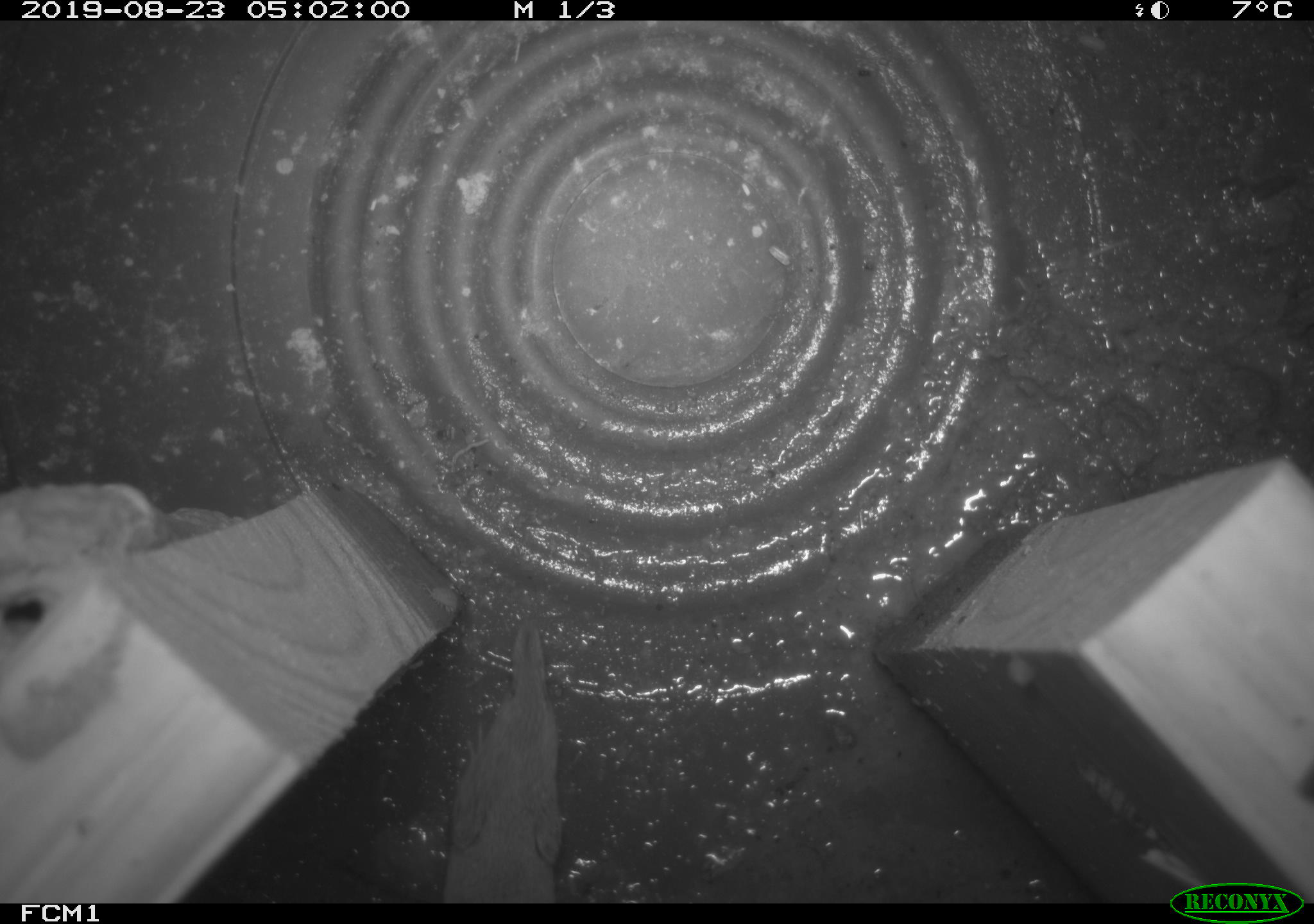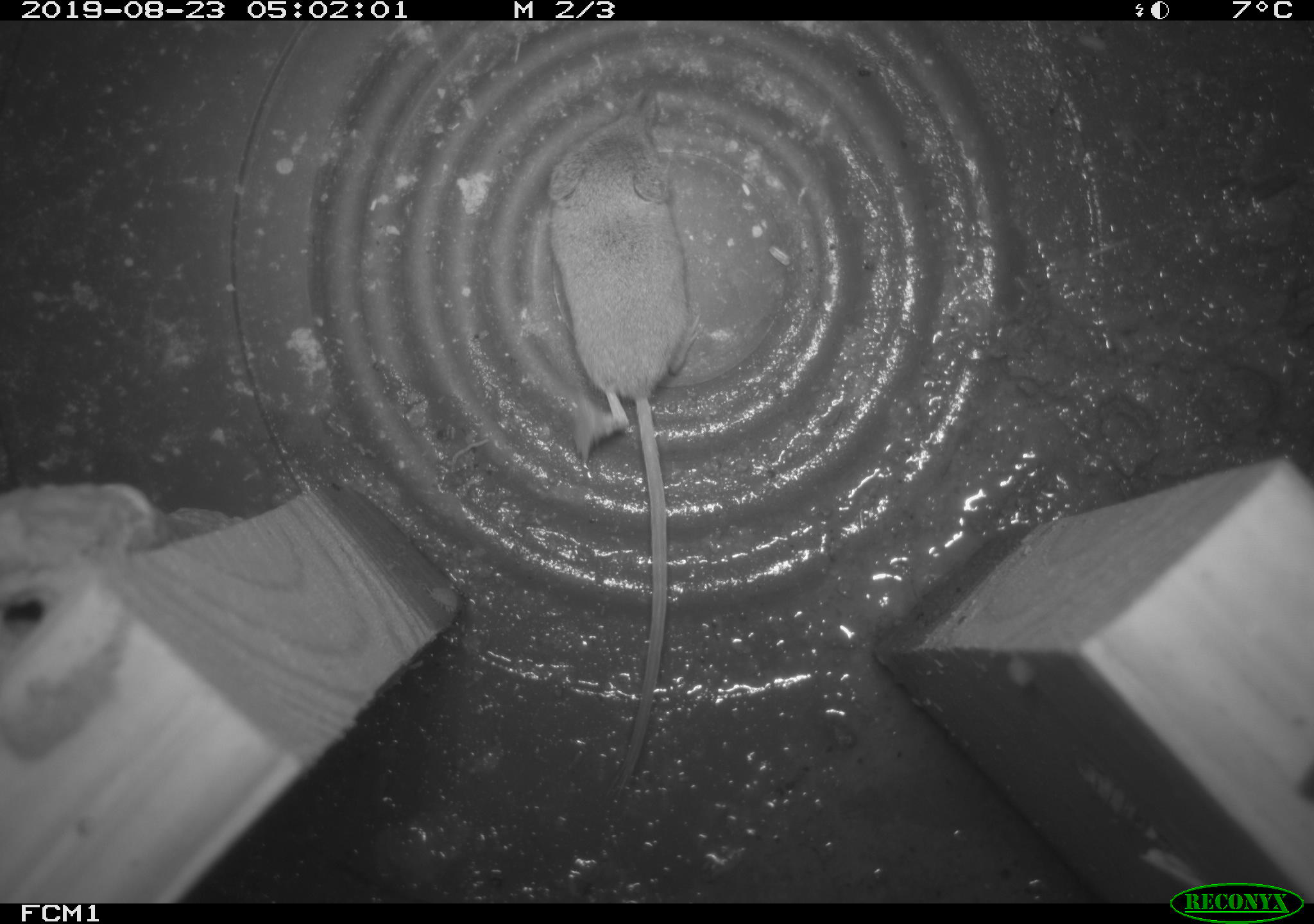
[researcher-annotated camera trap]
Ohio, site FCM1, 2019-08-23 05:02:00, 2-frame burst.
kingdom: Animalia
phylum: Chordata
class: Mammalia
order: Eulipotyphla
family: Soricidae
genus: Sorex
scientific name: Sorex cinereus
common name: masked shrew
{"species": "masked shrew (Sorex cinereus)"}